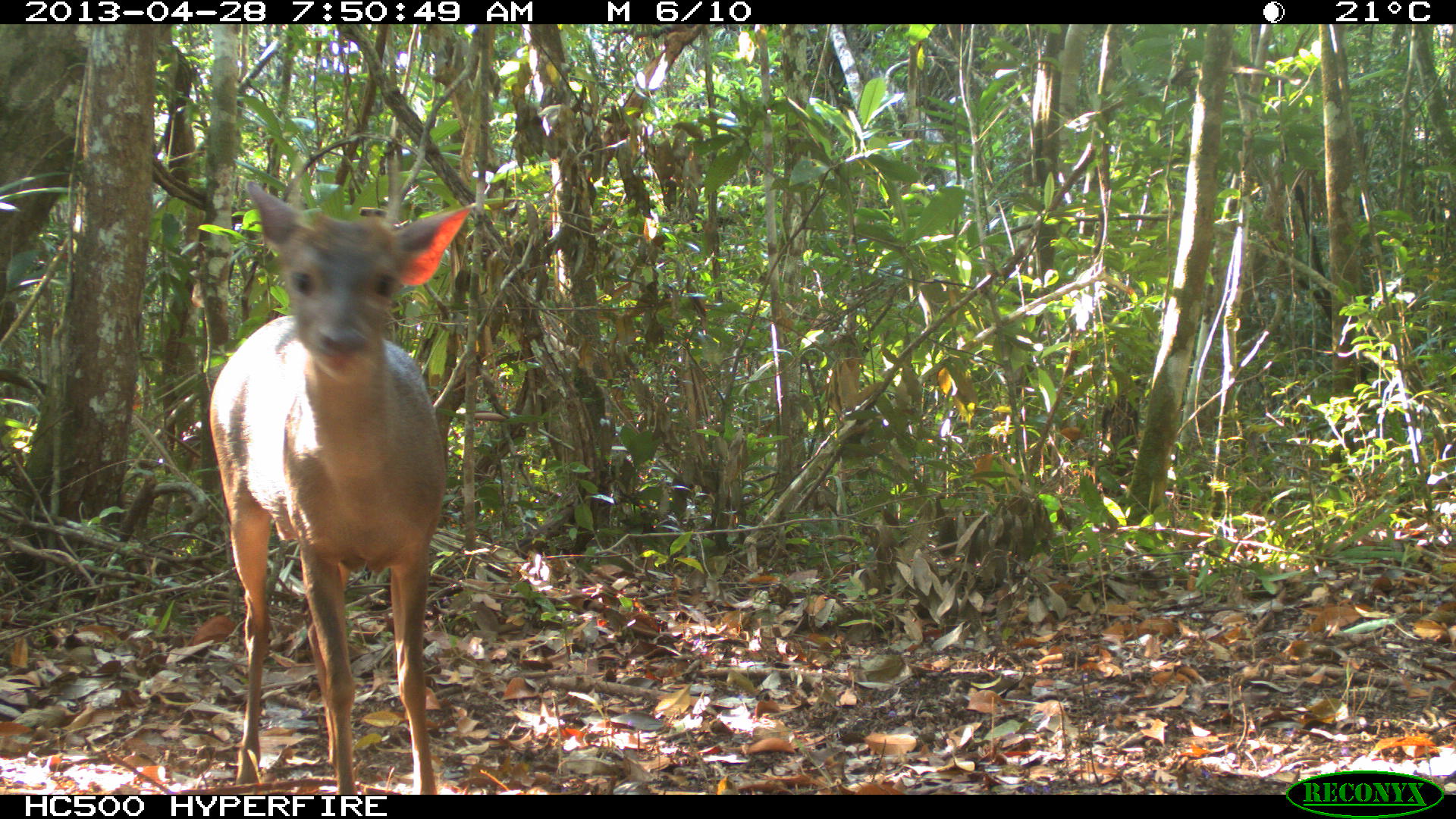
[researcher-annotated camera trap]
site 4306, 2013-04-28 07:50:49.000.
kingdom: Animalia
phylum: Chordata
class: Mammalia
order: Artiodactyla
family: Cervidae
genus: Odocoileus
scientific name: Odocoileus pandora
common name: yucatán brown brocket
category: mazama pandora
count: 1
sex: male